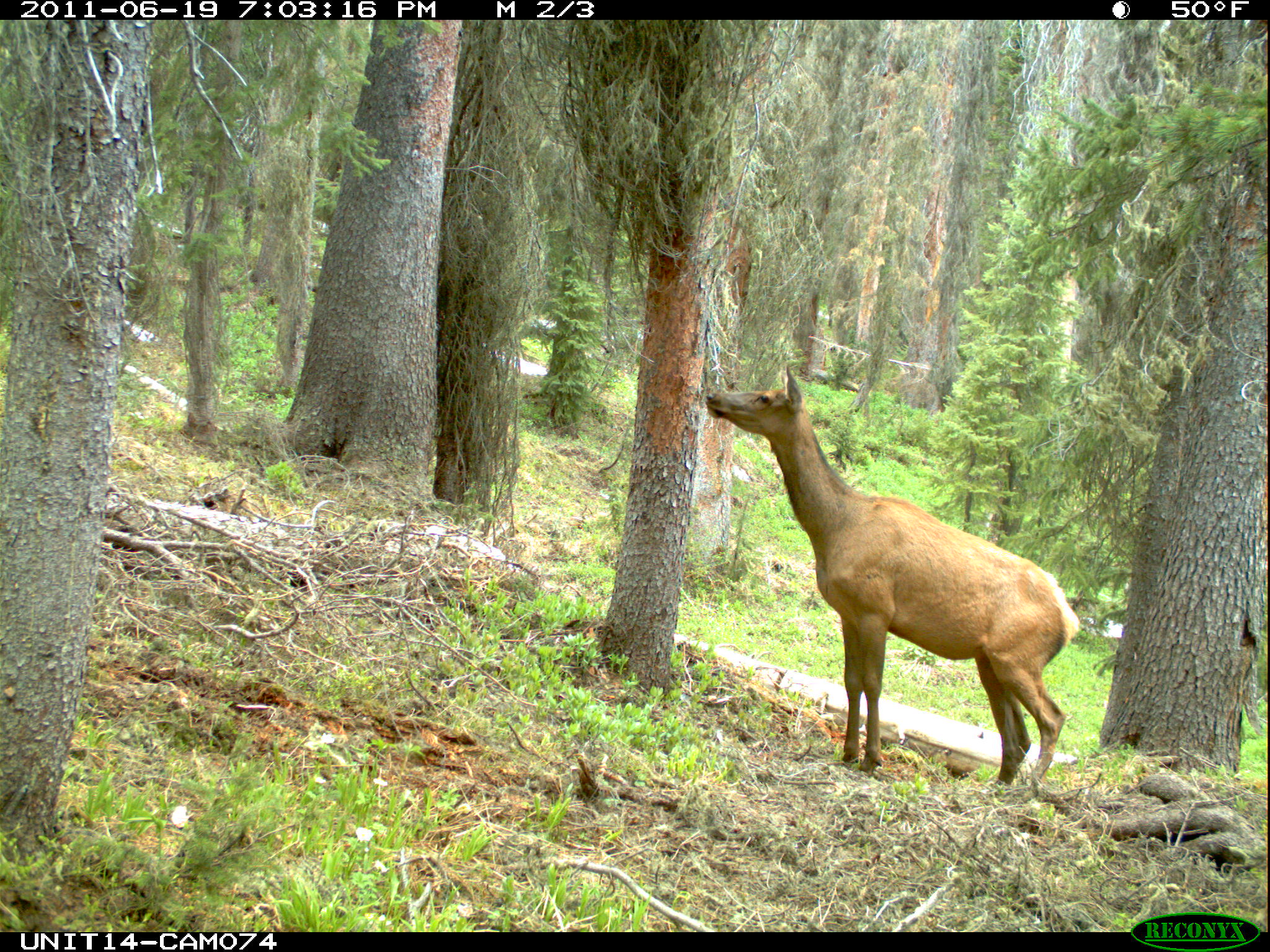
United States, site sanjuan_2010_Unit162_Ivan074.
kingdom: Animalia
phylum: Chordata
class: Mammalia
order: Artiodactyla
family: Cervidae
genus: Cervus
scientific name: Cervus elaphus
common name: red deer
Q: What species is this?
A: Cervus elaphus (red deer).